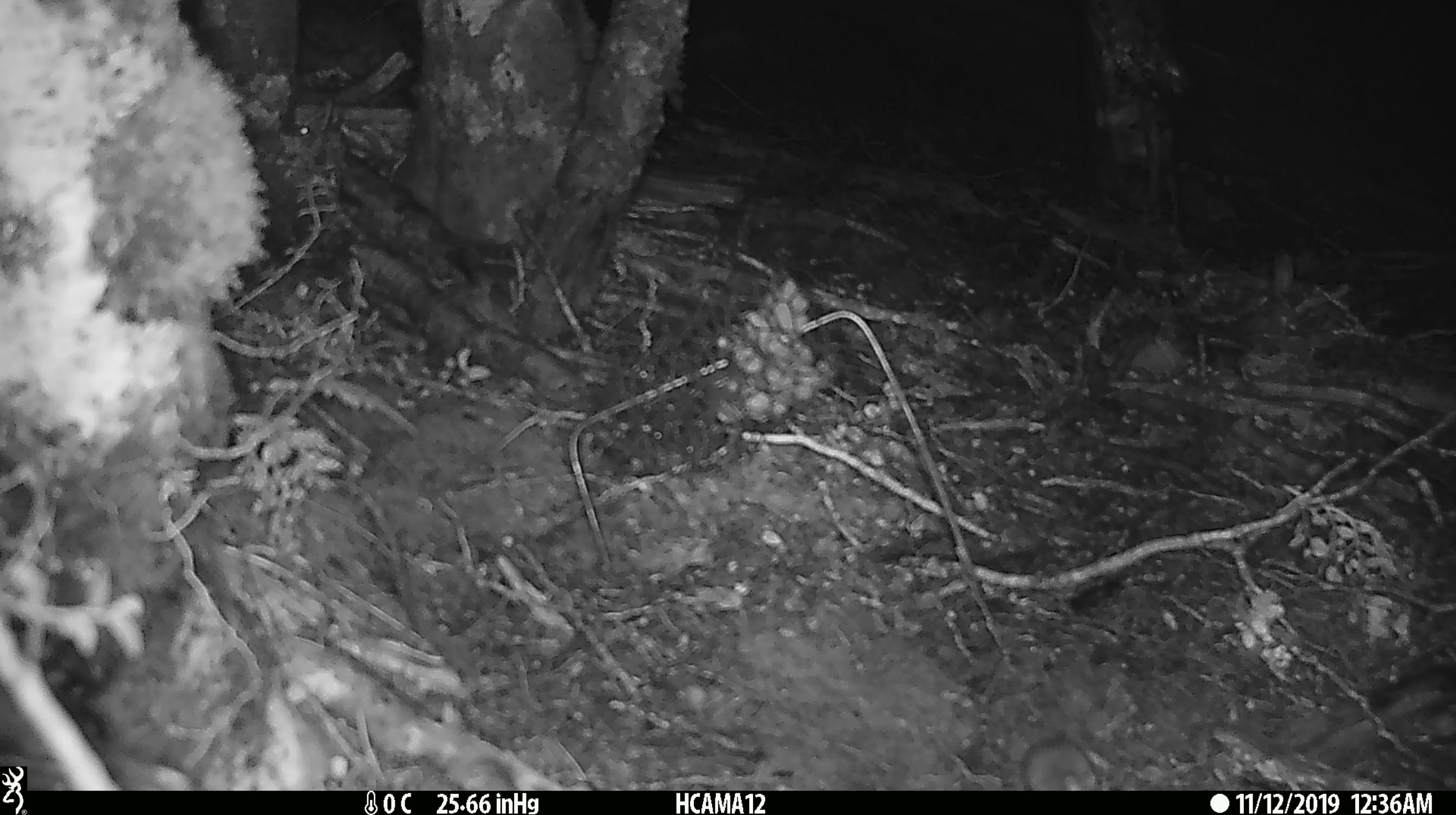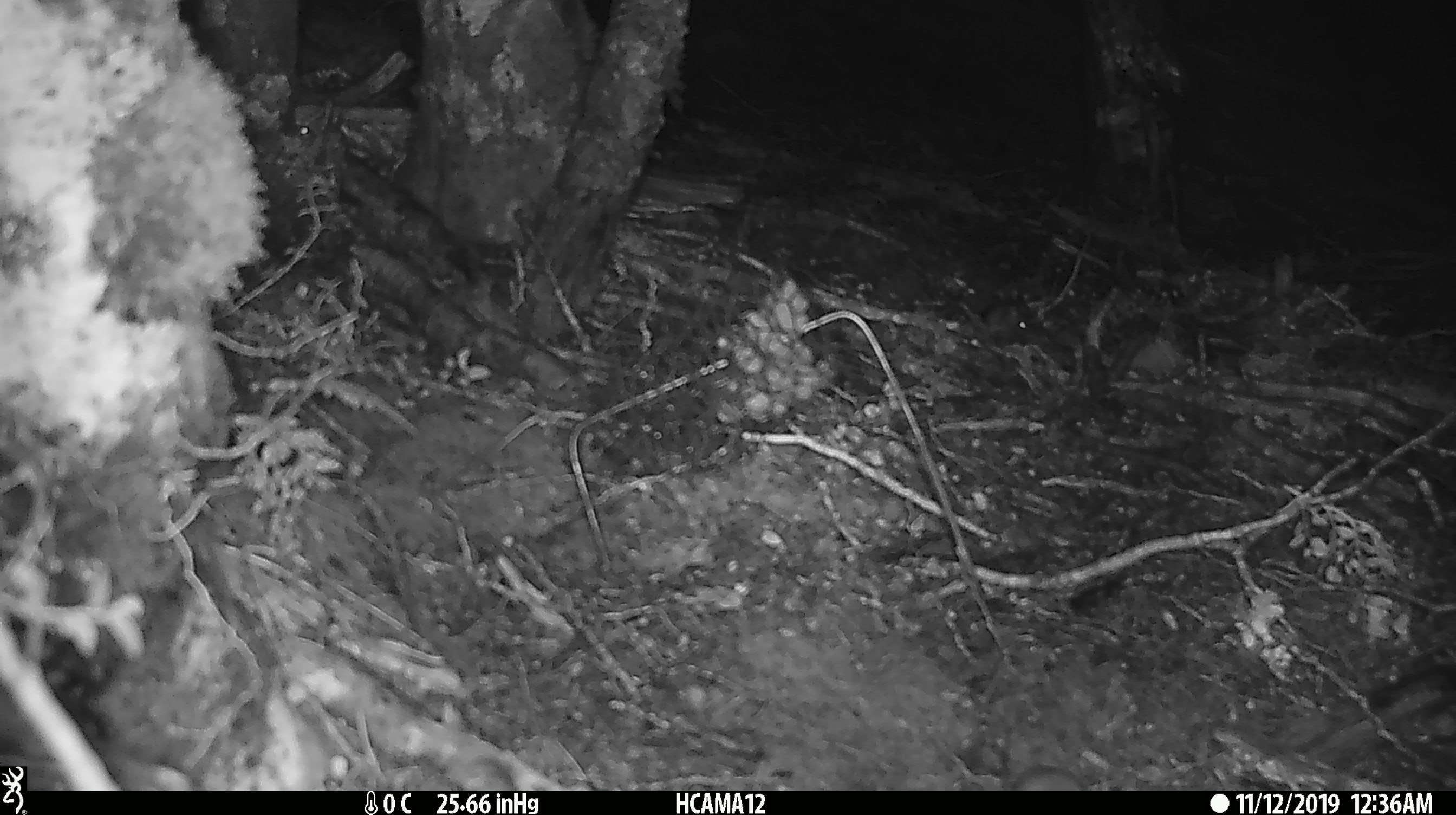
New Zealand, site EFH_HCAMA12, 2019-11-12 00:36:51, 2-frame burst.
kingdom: Animalia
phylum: Chordata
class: Mammalia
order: Rodentia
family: Muridae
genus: Mus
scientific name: Mus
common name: mouse